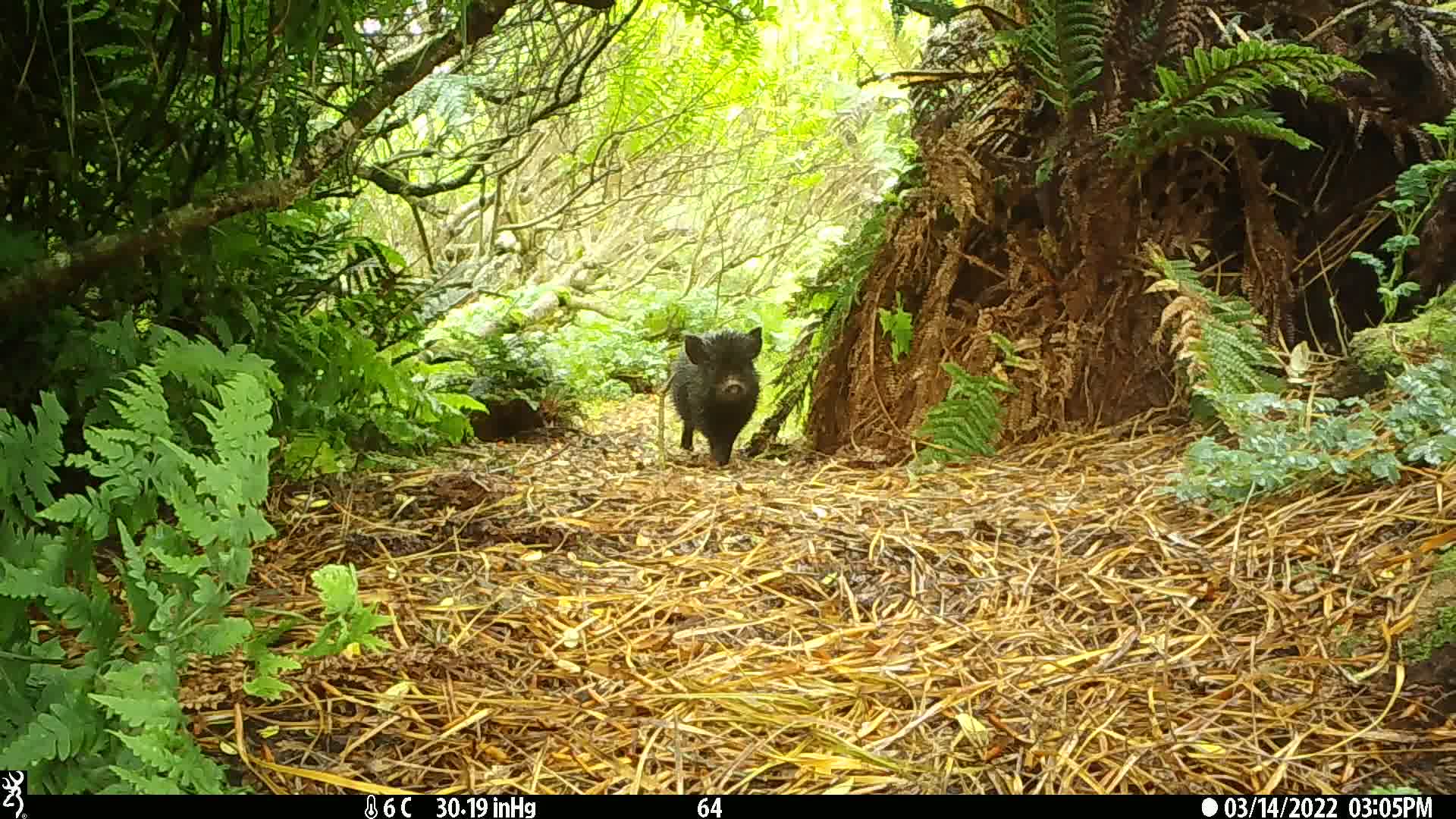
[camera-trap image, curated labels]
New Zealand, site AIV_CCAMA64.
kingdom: Animalia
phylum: Chordata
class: Mammalia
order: Artiodactyla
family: Suidae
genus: Sus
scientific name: Sus scrofa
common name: pig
Pig (Sus scrofa).